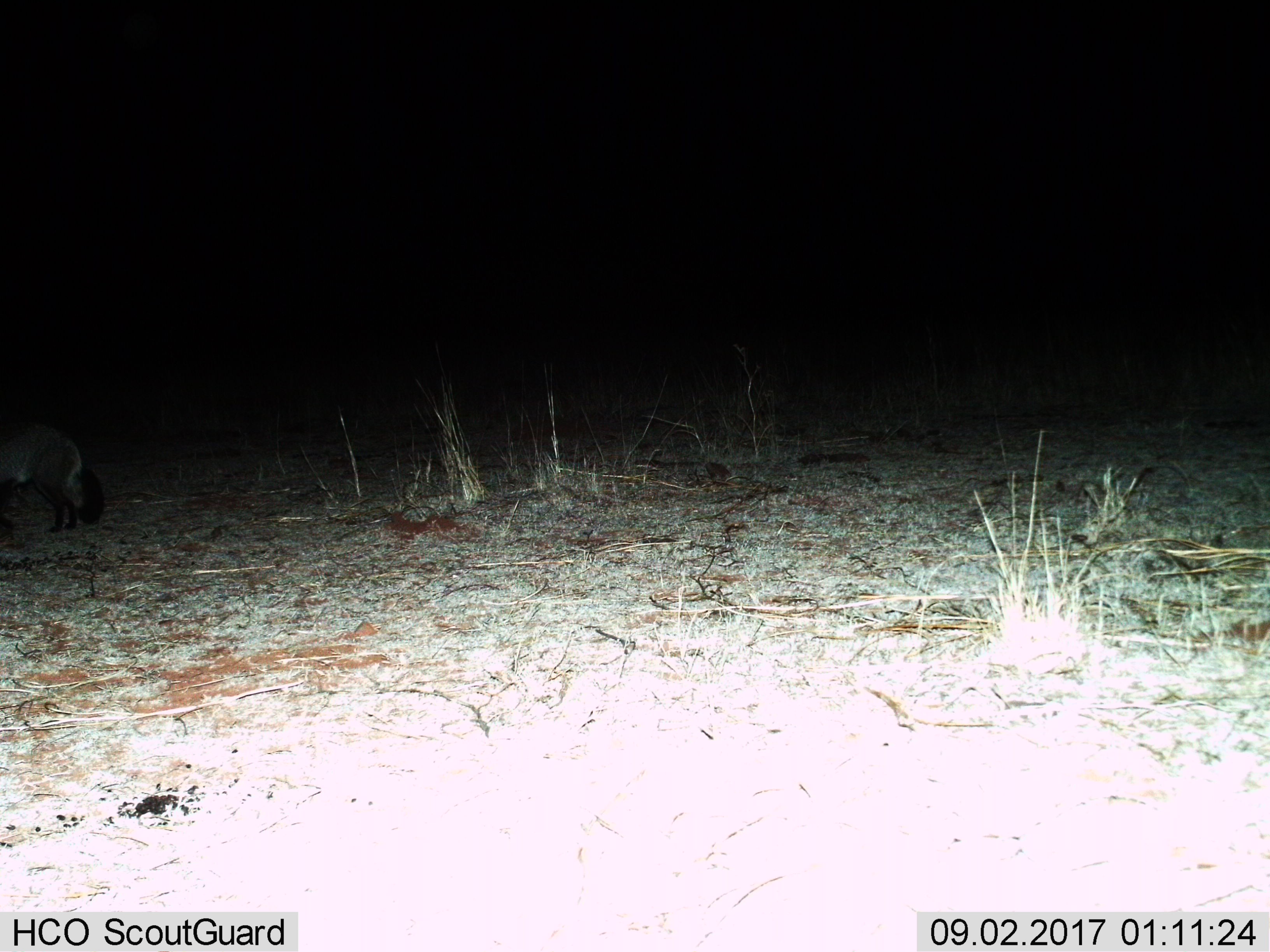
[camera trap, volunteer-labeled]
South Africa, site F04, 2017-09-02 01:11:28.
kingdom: Animalia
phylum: Chordata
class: Mammalia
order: Carnivora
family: Canidae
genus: Otocyon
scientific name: Otocyon megalotis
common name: bat-eared fox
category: foxbateared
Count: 1.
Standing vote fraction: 71%.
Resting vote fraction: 0%.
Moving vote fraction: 29%.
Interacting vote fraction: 0%.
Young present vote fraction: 0%.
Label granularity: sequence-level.